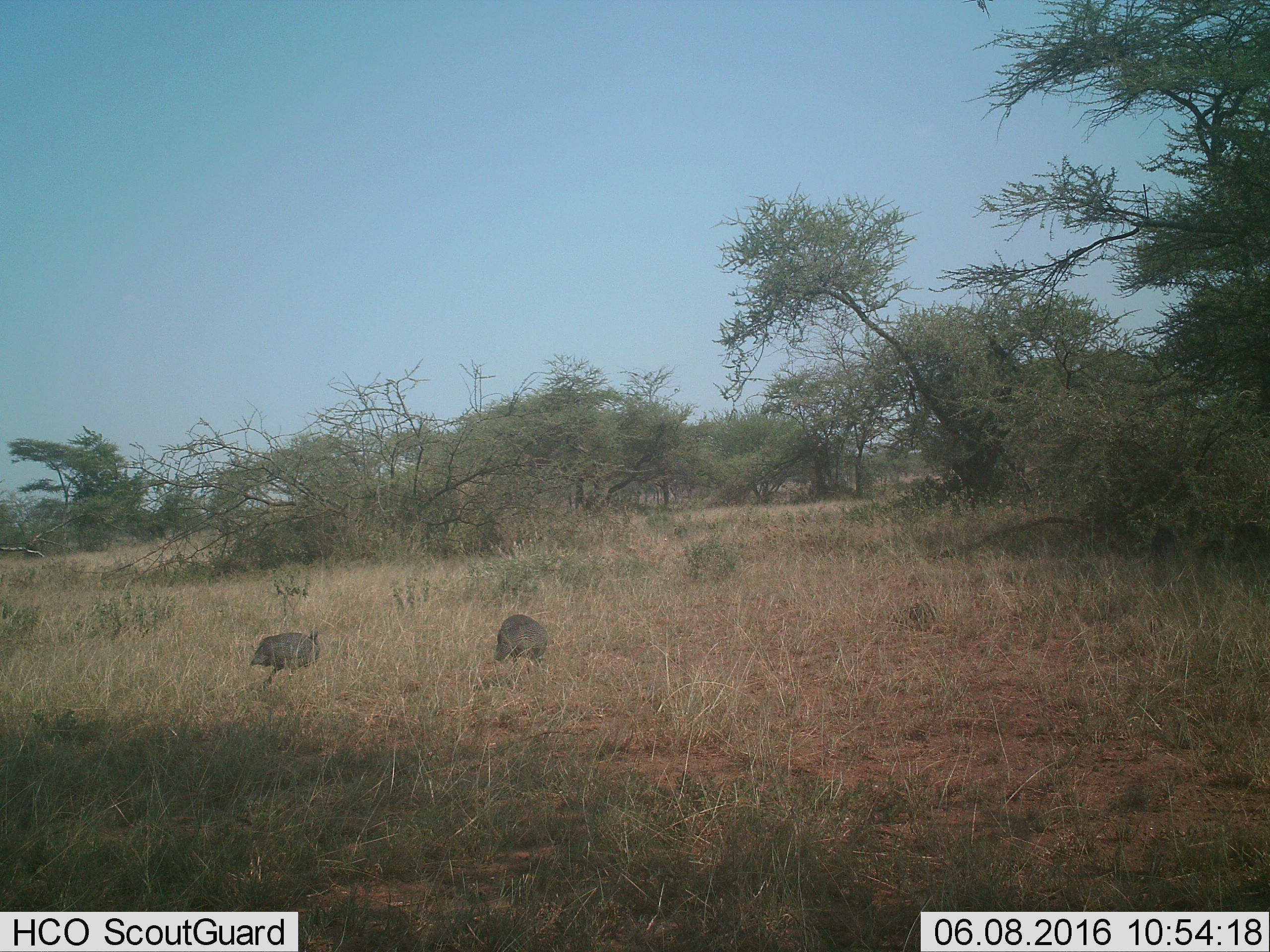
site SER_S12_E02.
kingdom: Animalia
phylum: Chordata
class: Aves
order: Galliformes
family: Numididae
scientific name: Numididae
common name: guineafowl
Guineafowl (Numididae), count 2. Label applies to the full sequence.